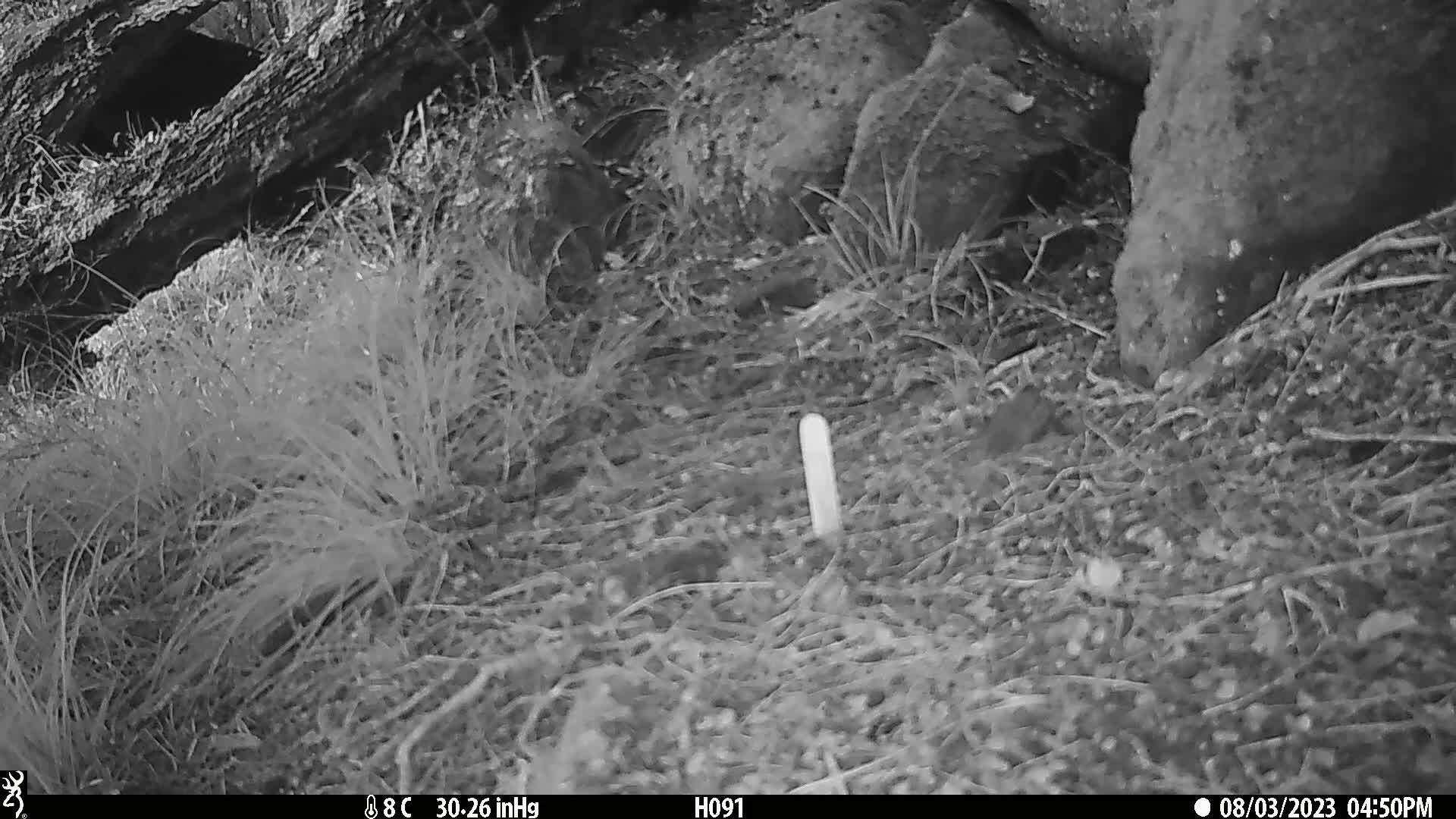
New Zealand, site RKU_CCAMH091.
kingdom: Animalia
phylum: Chordata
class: Aves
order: Passeriformes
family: Prunellidae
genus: Prunella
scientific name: Prunella modularis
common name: dunnock